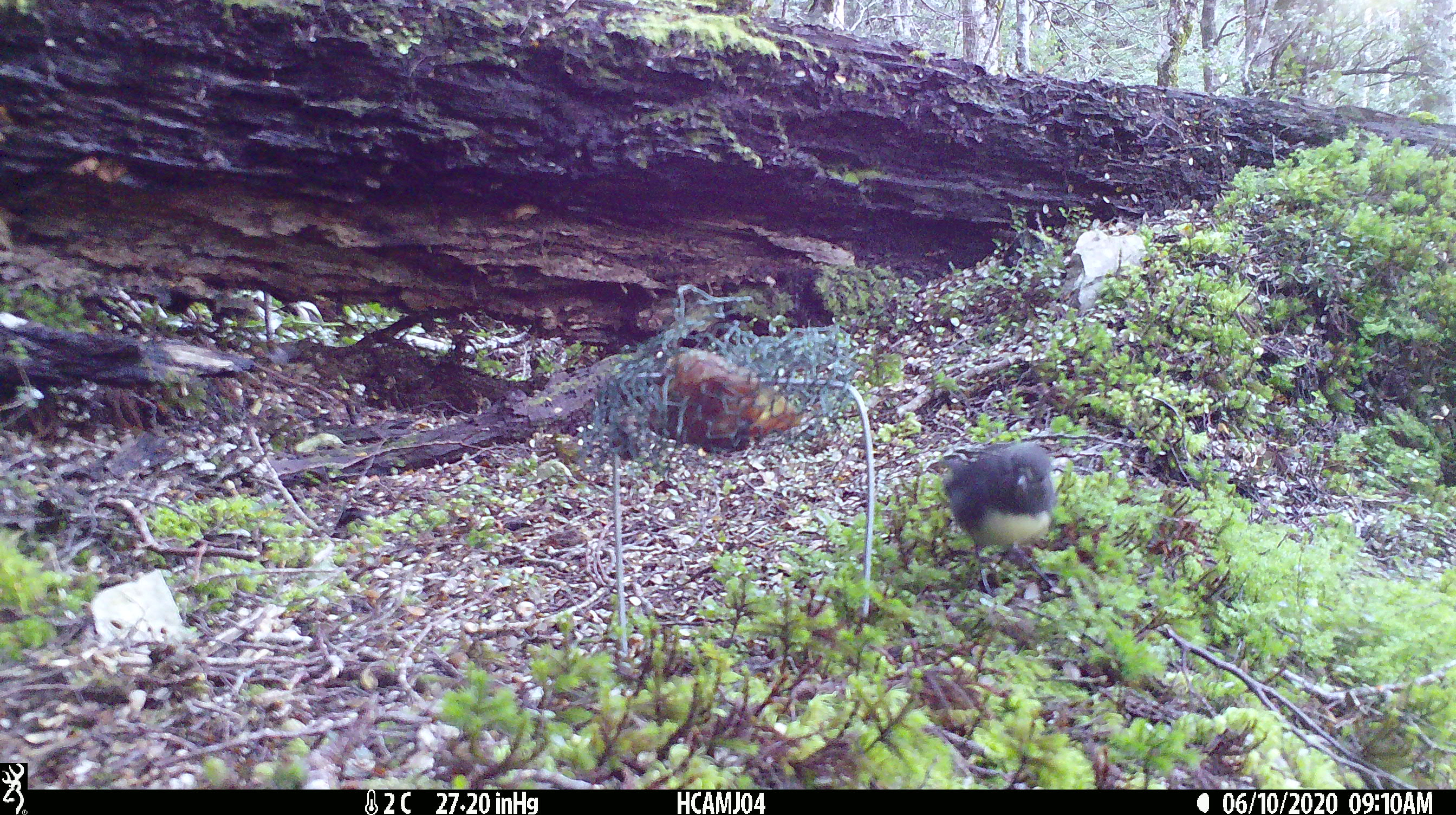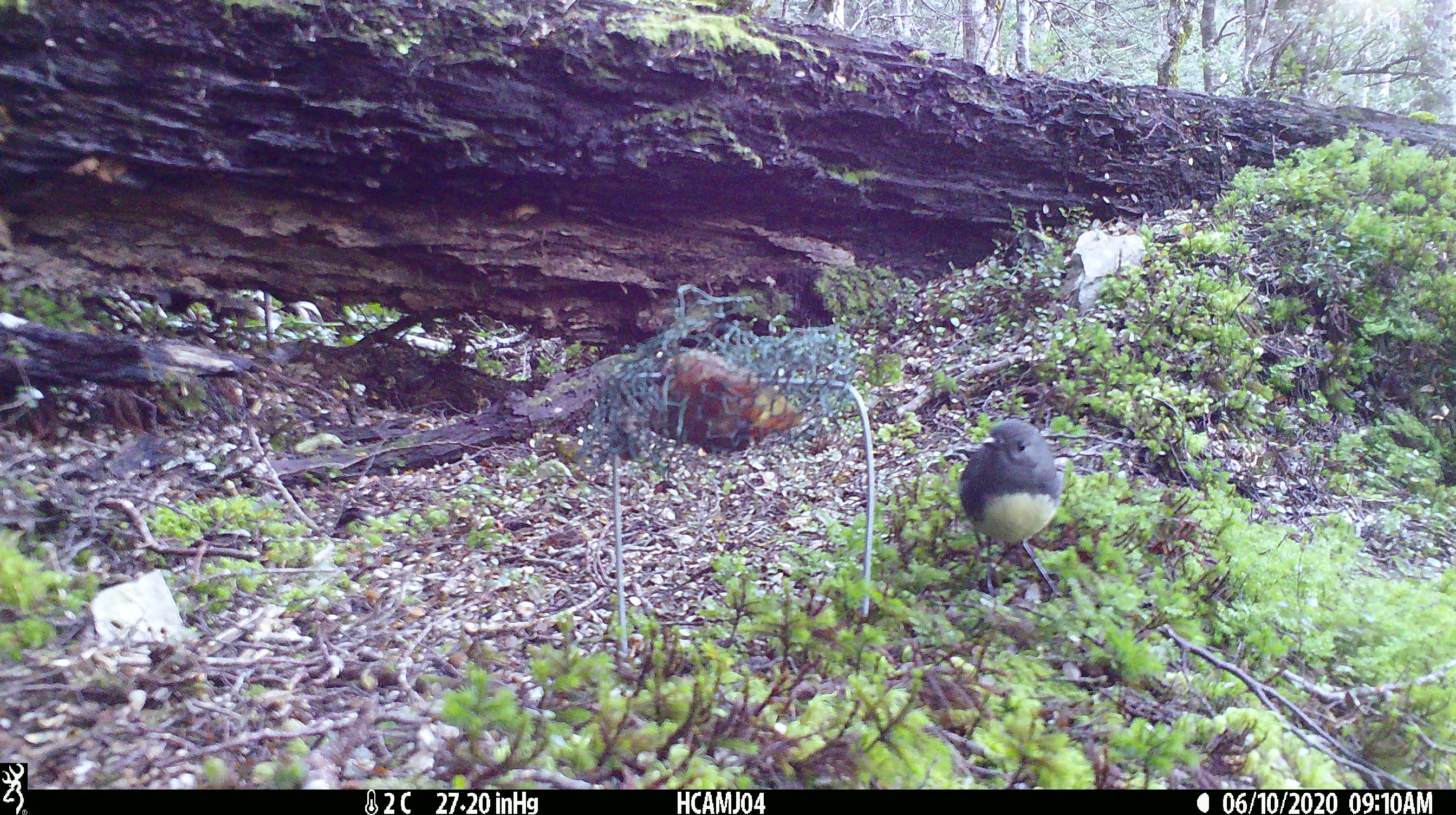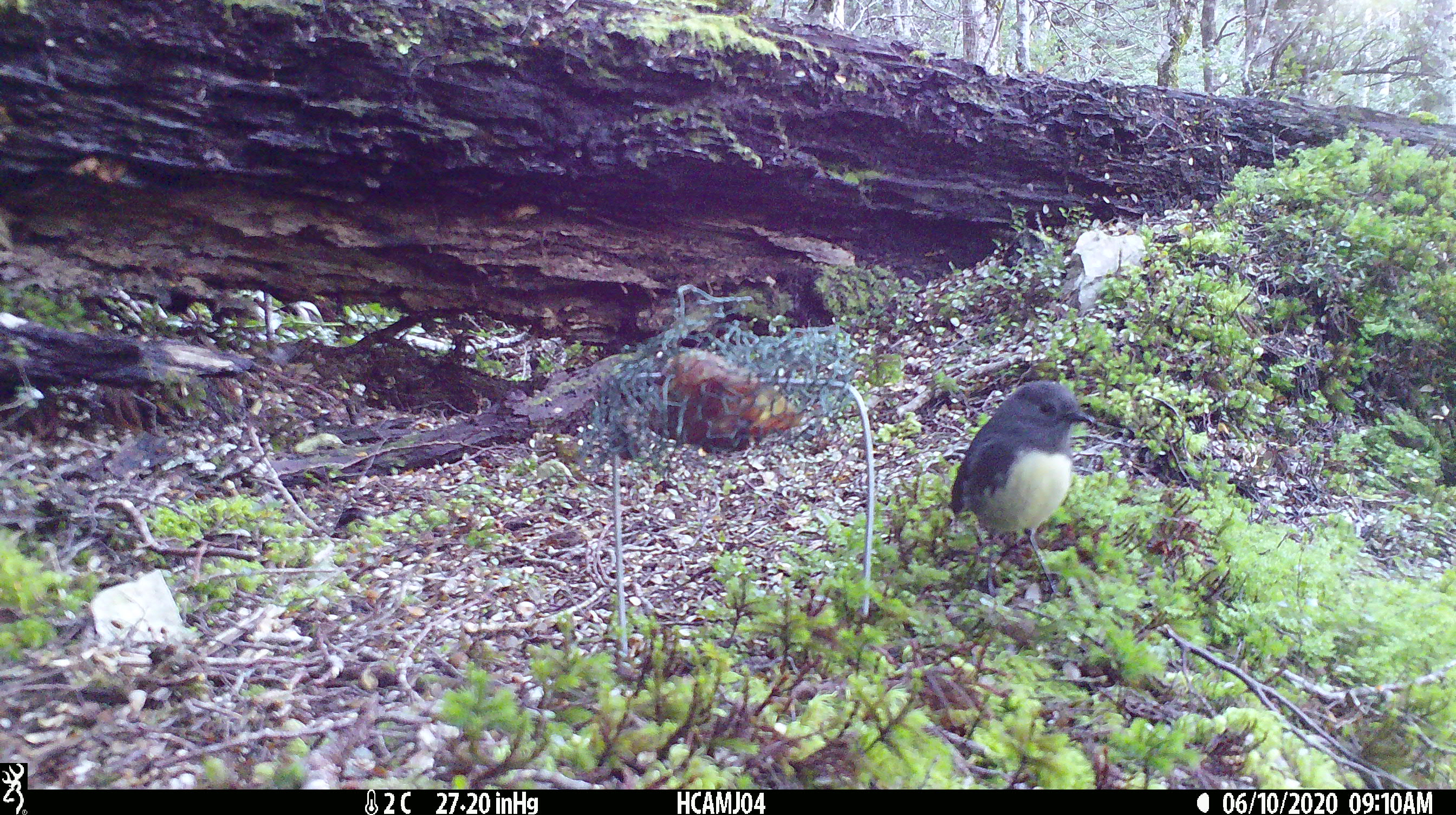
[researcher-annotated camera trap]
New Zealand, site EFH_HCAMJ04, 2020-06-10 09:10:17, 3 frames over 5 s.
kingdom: Animalia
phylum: Chordata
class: Aves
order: Passeriformes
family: Petroicidae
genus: Petroica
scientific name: Petroica australis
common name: new zealand robin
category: robin